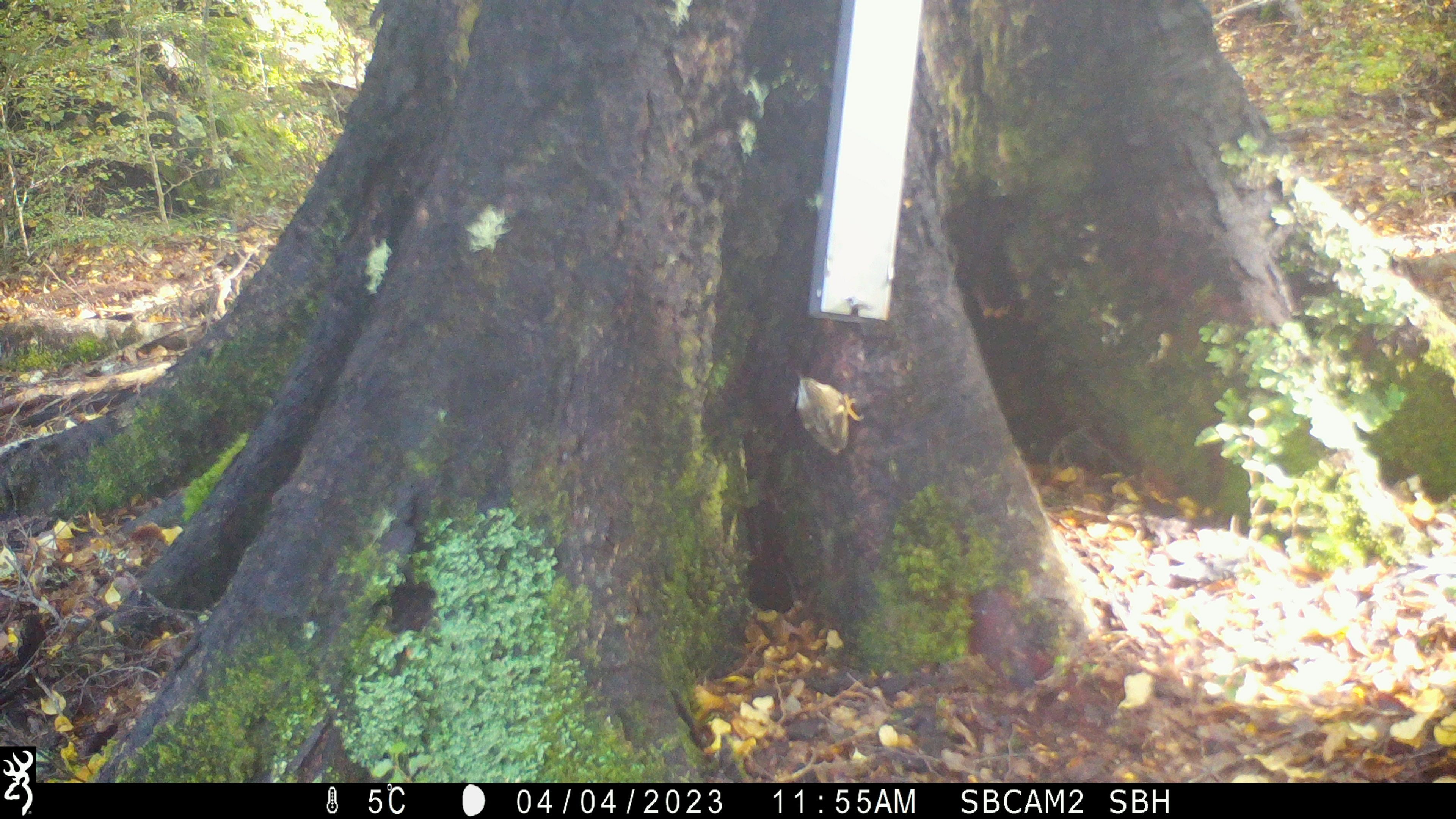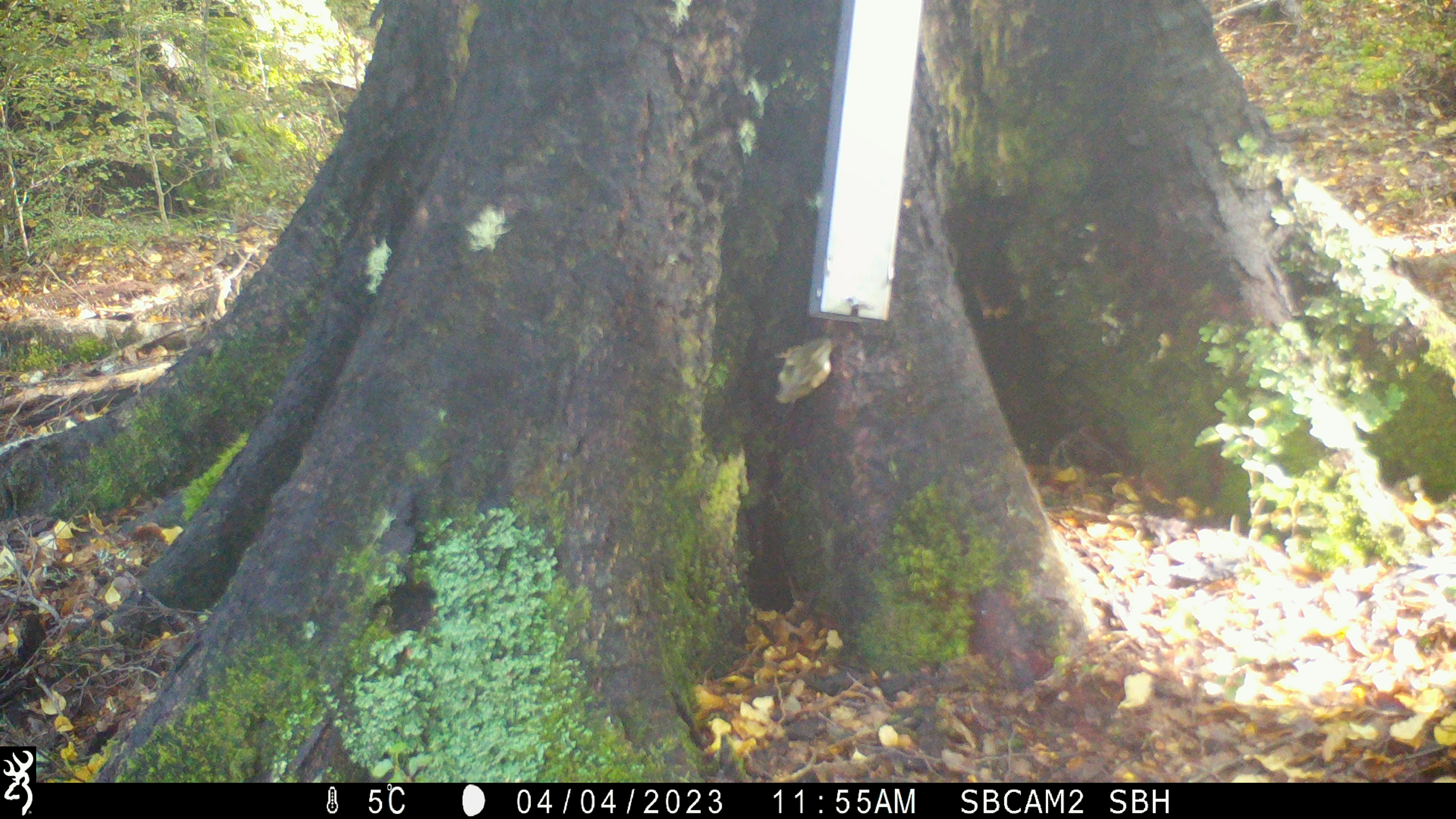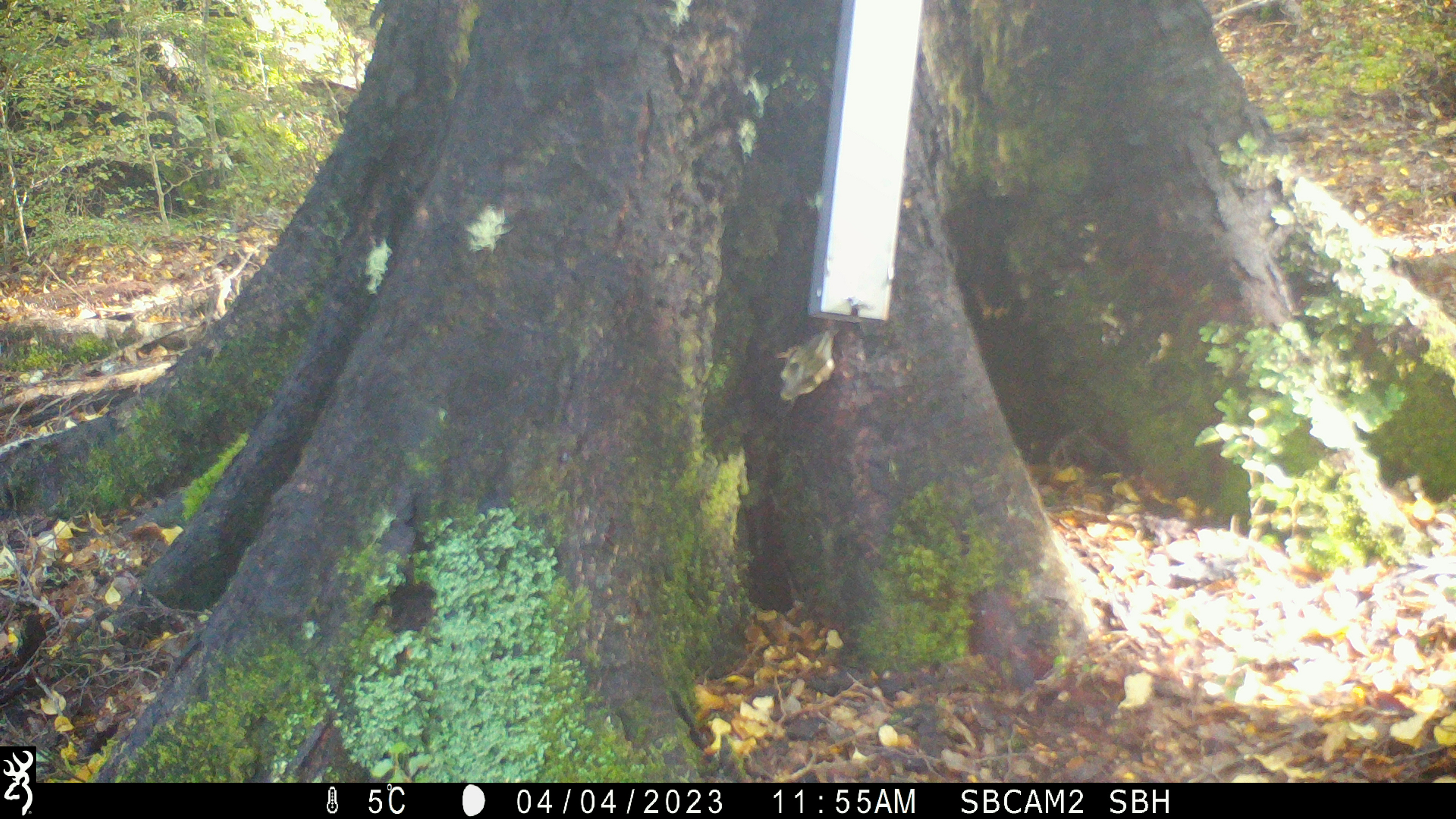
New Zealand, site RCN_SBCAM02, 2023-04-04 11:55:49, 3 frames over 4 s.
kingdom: Animalia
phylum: Chordata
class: Aves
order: Passeriformes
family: Acanthisittidae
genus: Acanthisitta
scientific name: Acanthisitta chloris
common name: rifleman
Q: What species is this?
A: Rifleman (Acanthisitta chloris).